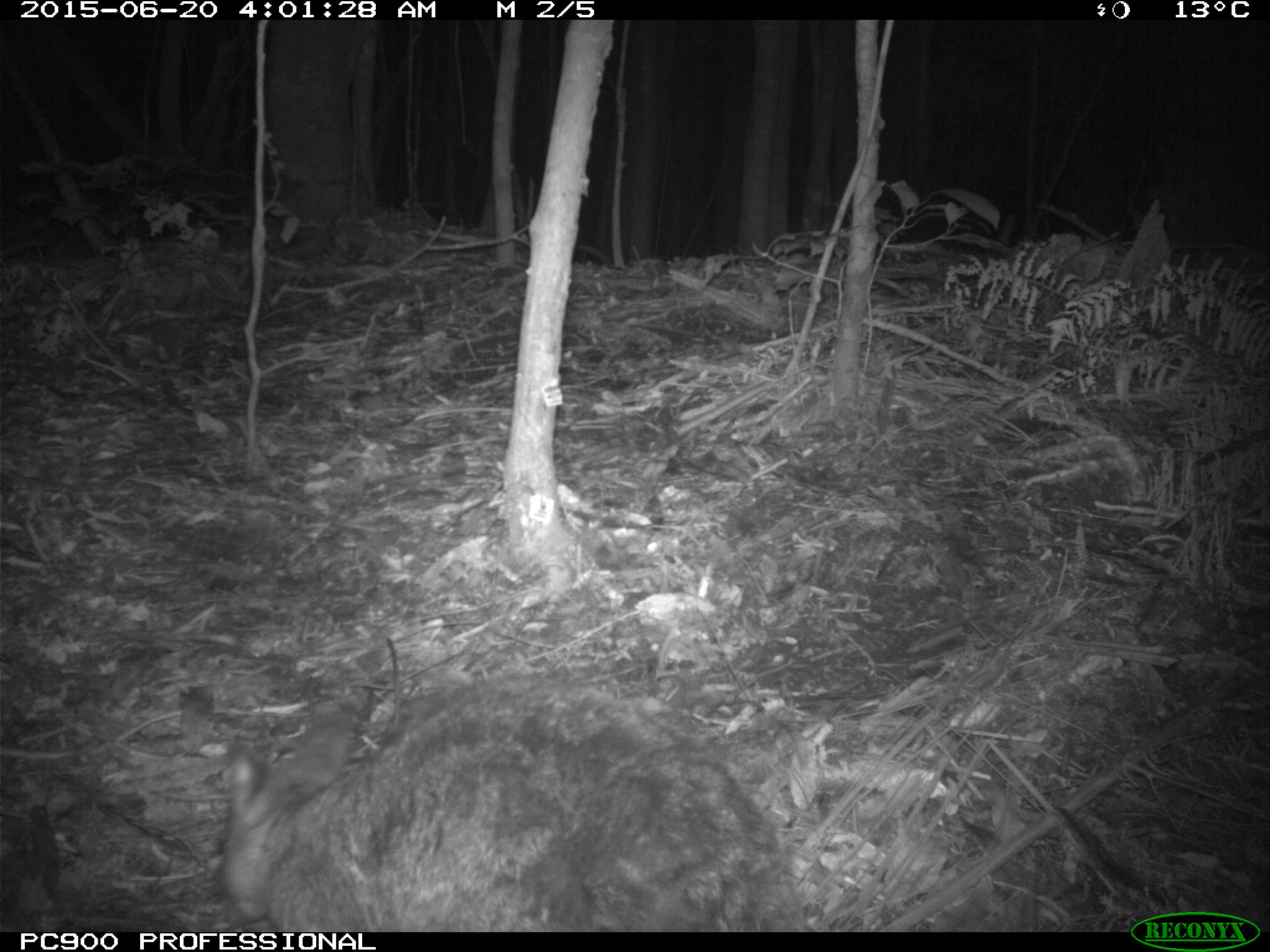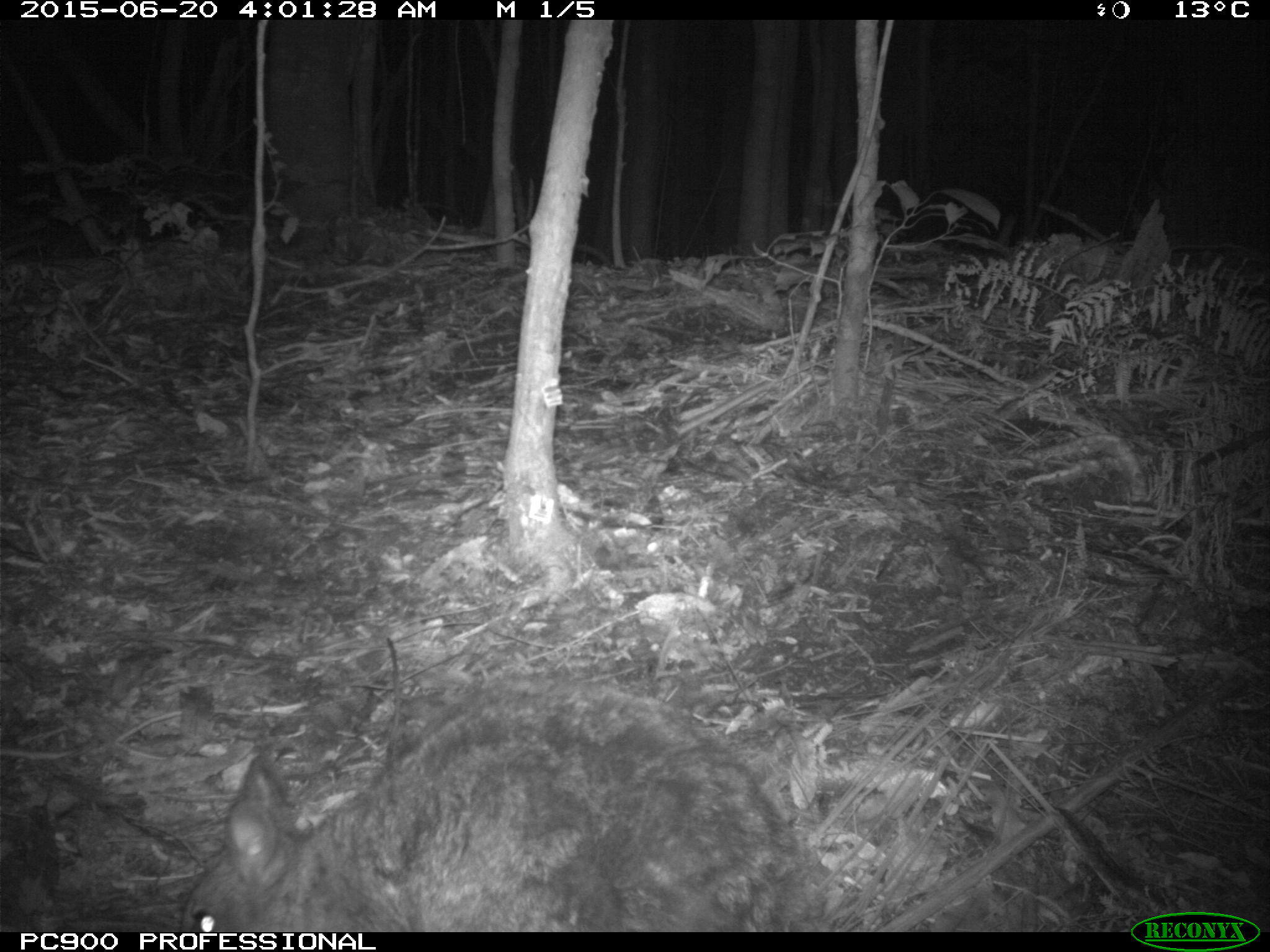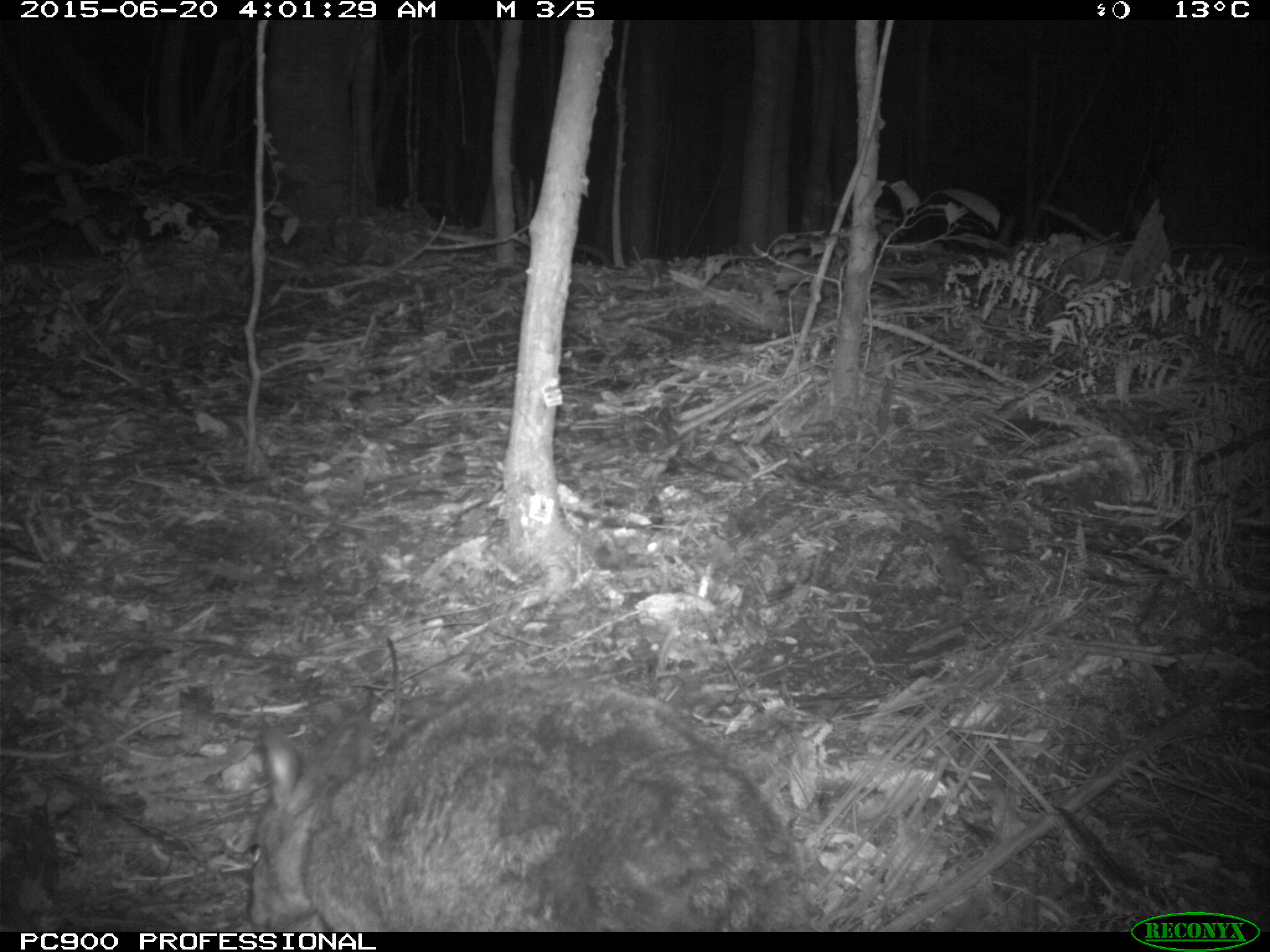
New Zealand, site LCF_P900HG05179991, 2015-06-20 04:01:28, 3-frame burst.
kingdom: Animalia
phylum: Chordata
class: Mammalia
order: Diprotodontia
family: Macropodidae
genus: Notamacropus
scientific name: Notamacropus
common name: wallaby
Wallaby (Notamacropus).